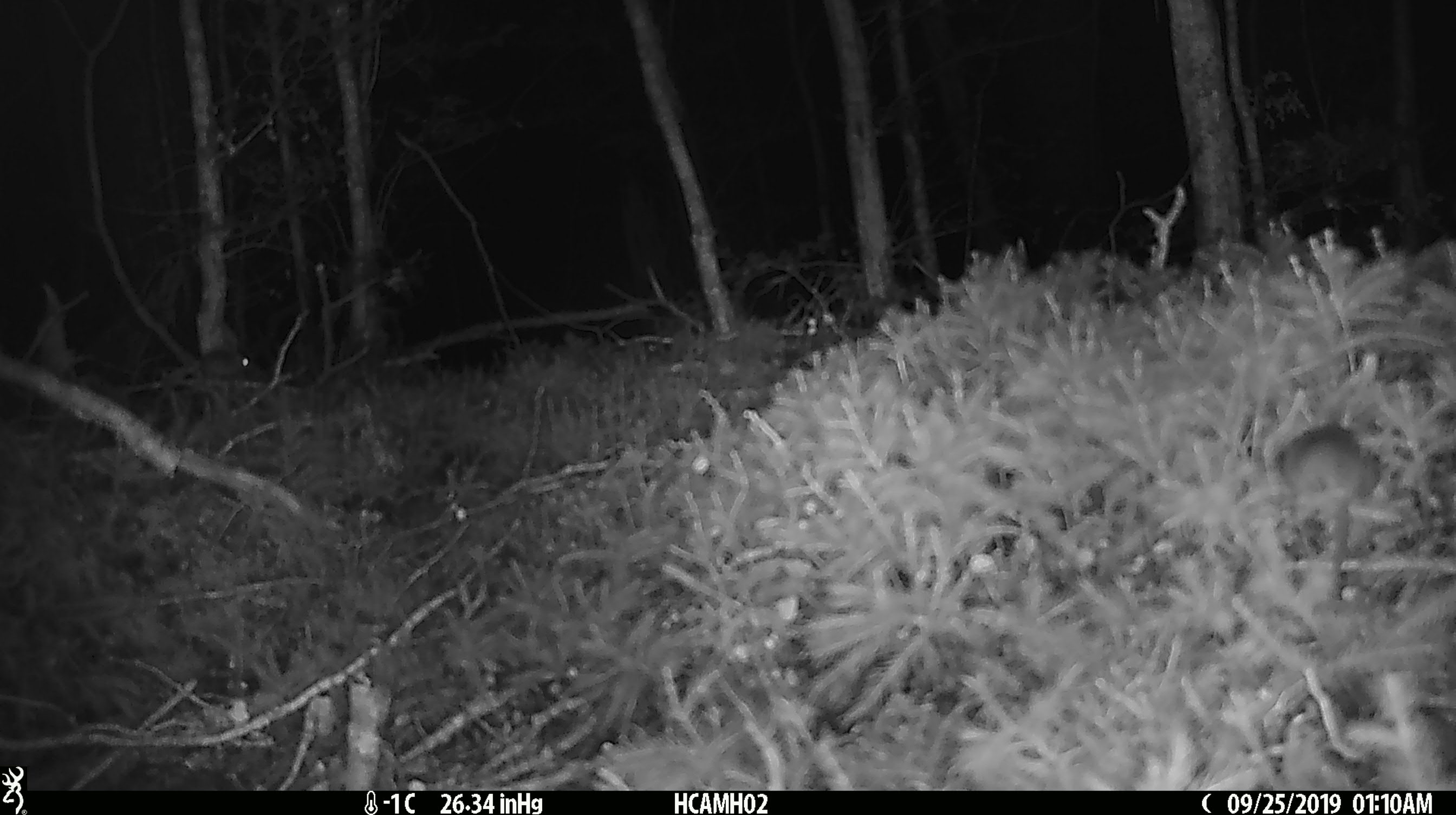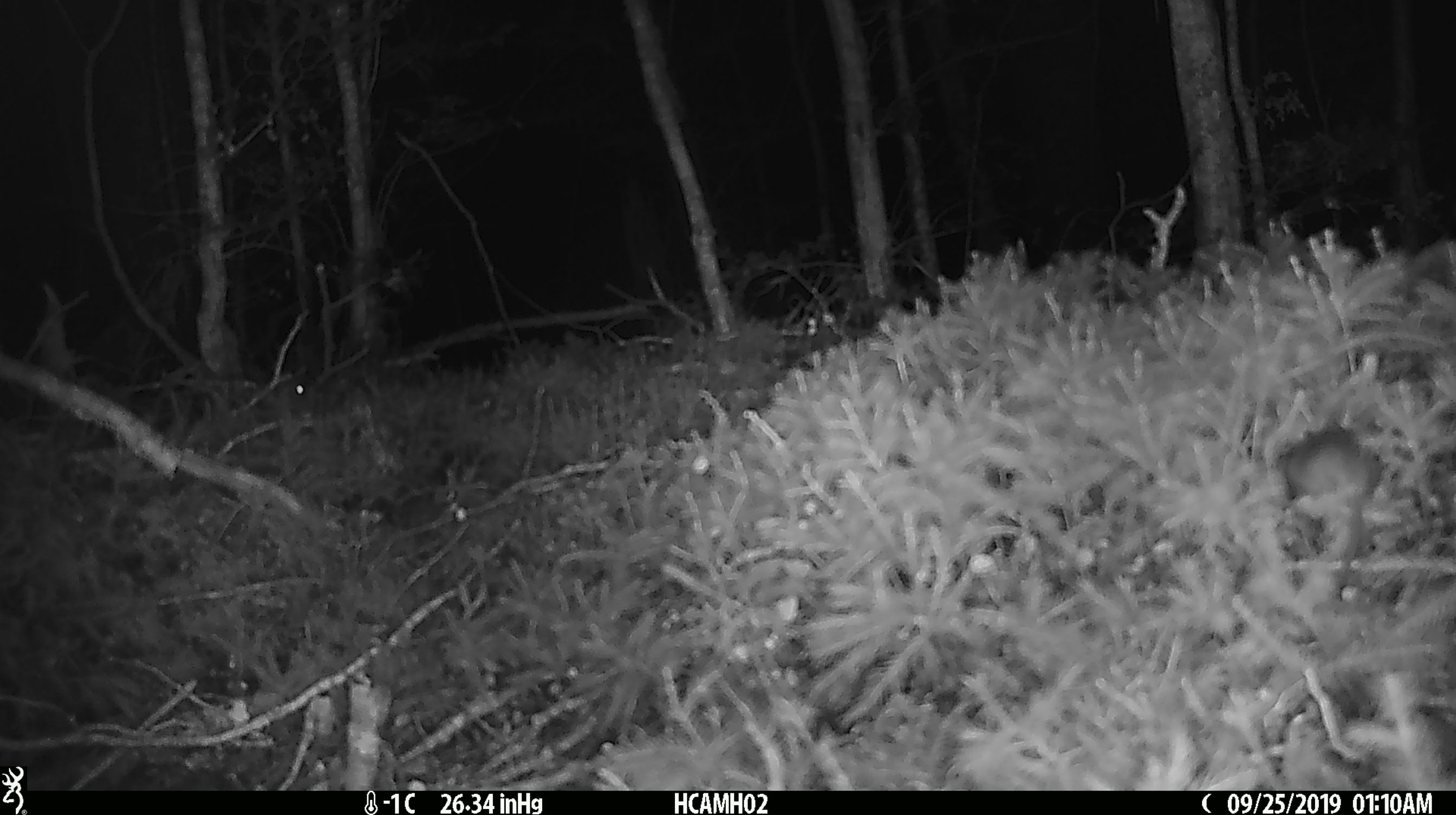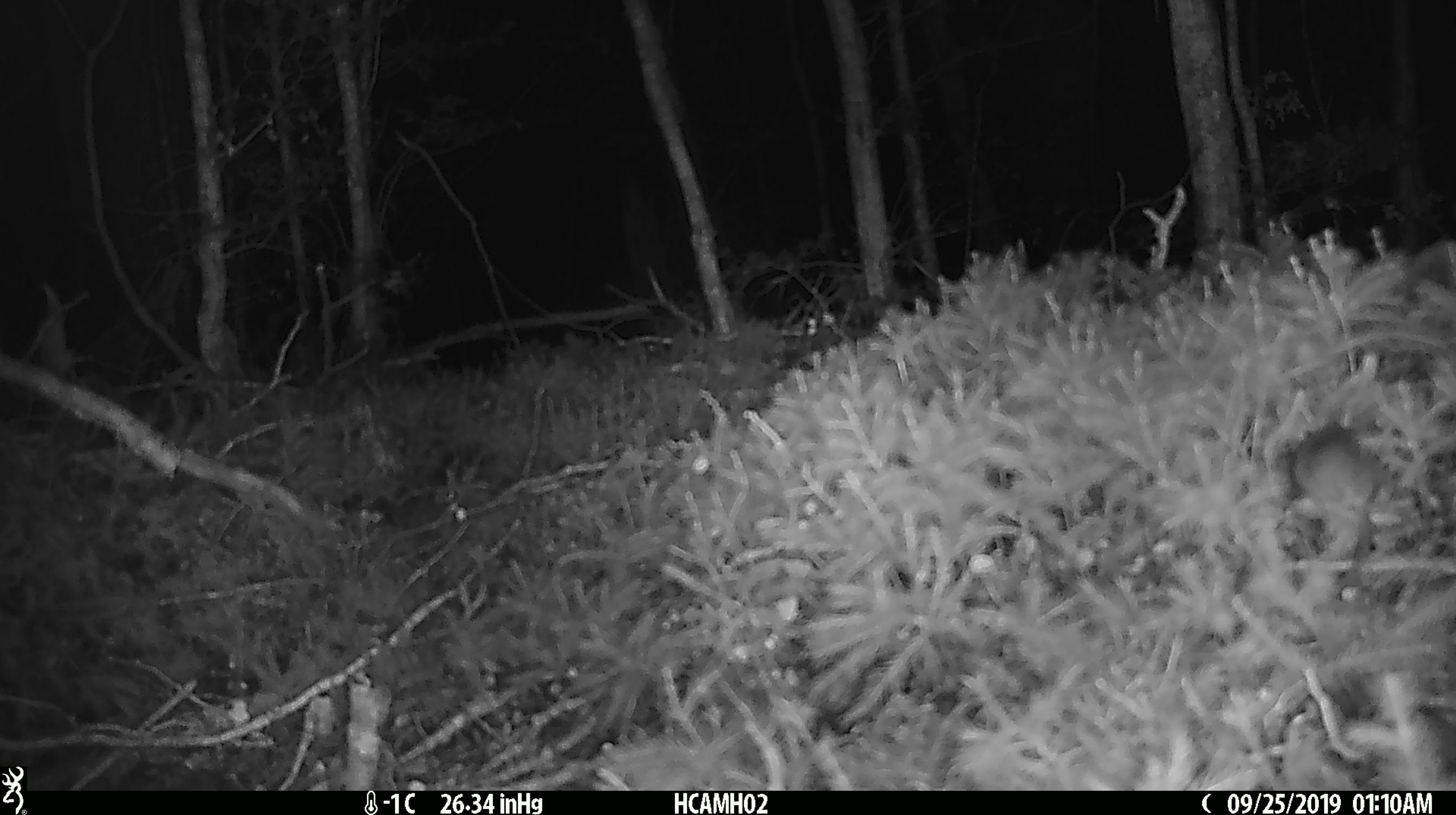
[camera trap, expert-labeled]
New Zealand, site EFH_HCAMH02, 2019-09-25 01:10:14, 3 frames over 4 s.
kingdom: Animalia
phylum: Chordata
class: Mammalia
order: Rodentia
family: Muridae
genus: Mus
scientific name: Mus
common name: mouse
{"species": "mouse (Mus)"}